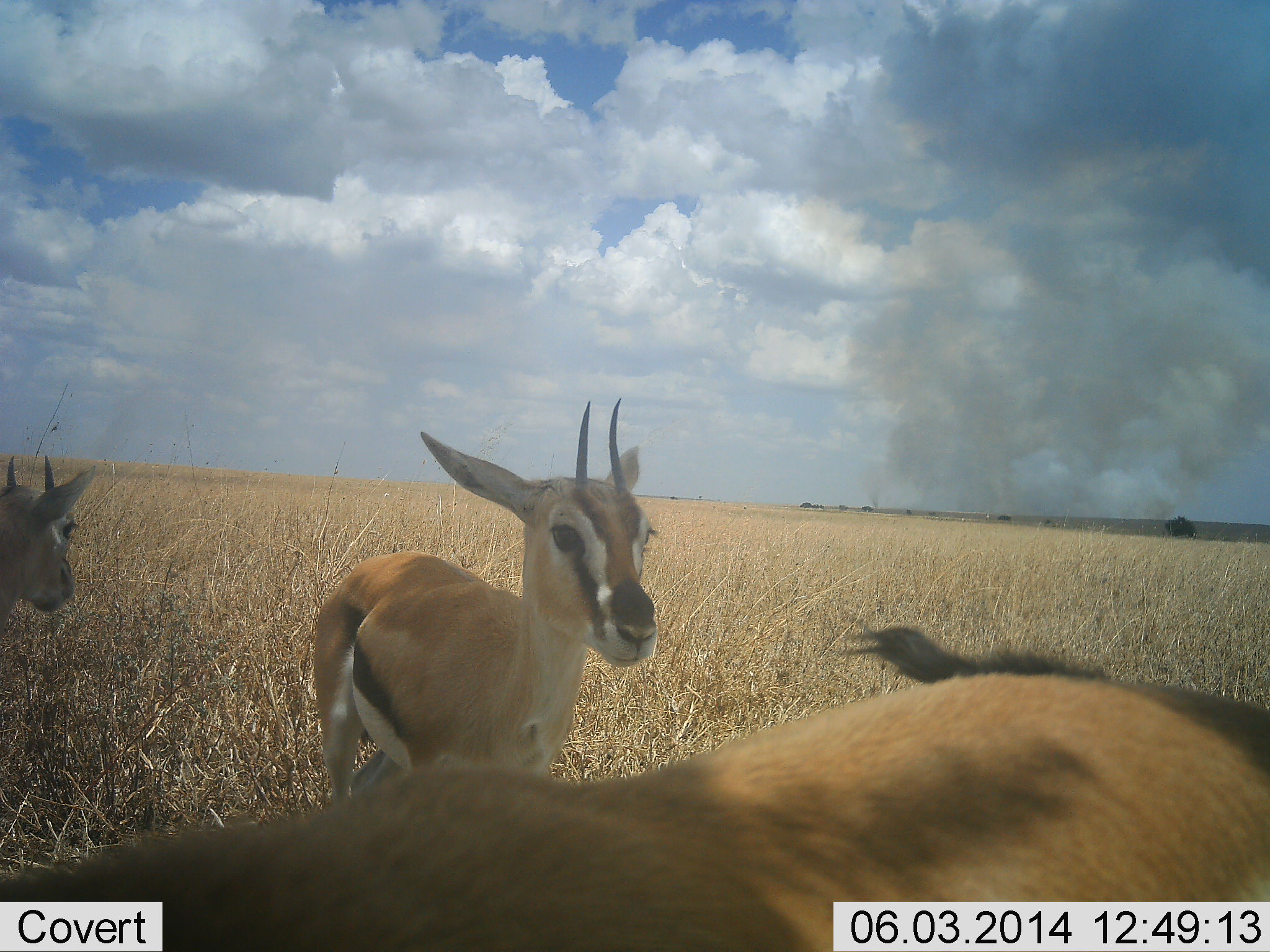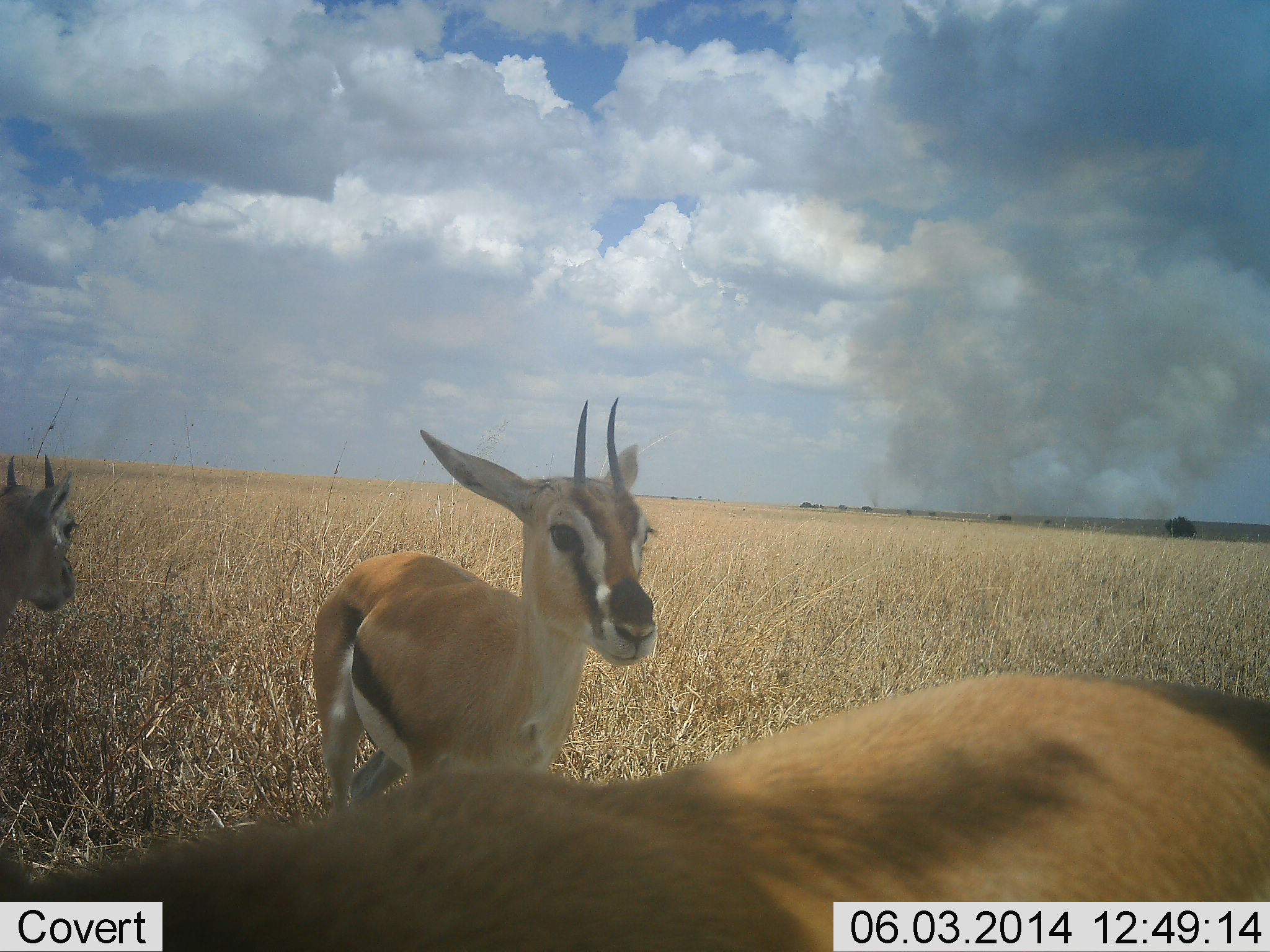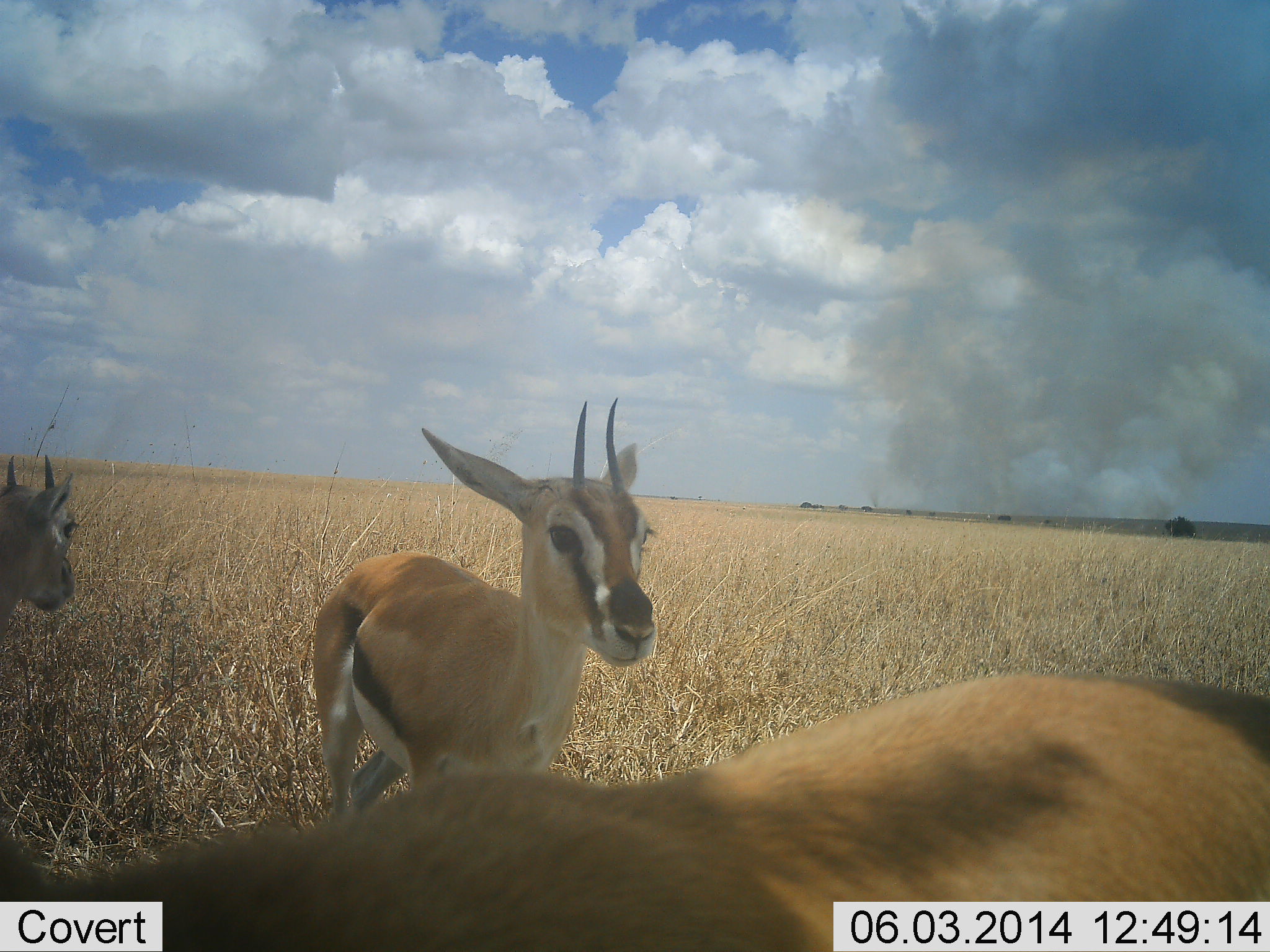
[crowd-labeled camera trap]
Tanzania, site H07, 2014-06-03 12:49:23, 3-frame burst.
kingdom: Animalia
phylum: Chordata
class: Mammalia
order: Artiodactyla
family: Bovidae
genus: Eudorcas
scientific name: Eudorcas thomsonii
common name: thomson's gazelle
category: gazellethomsons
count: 3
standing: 100%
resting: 0%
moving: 10%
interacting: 0%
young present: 0%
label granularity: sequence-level